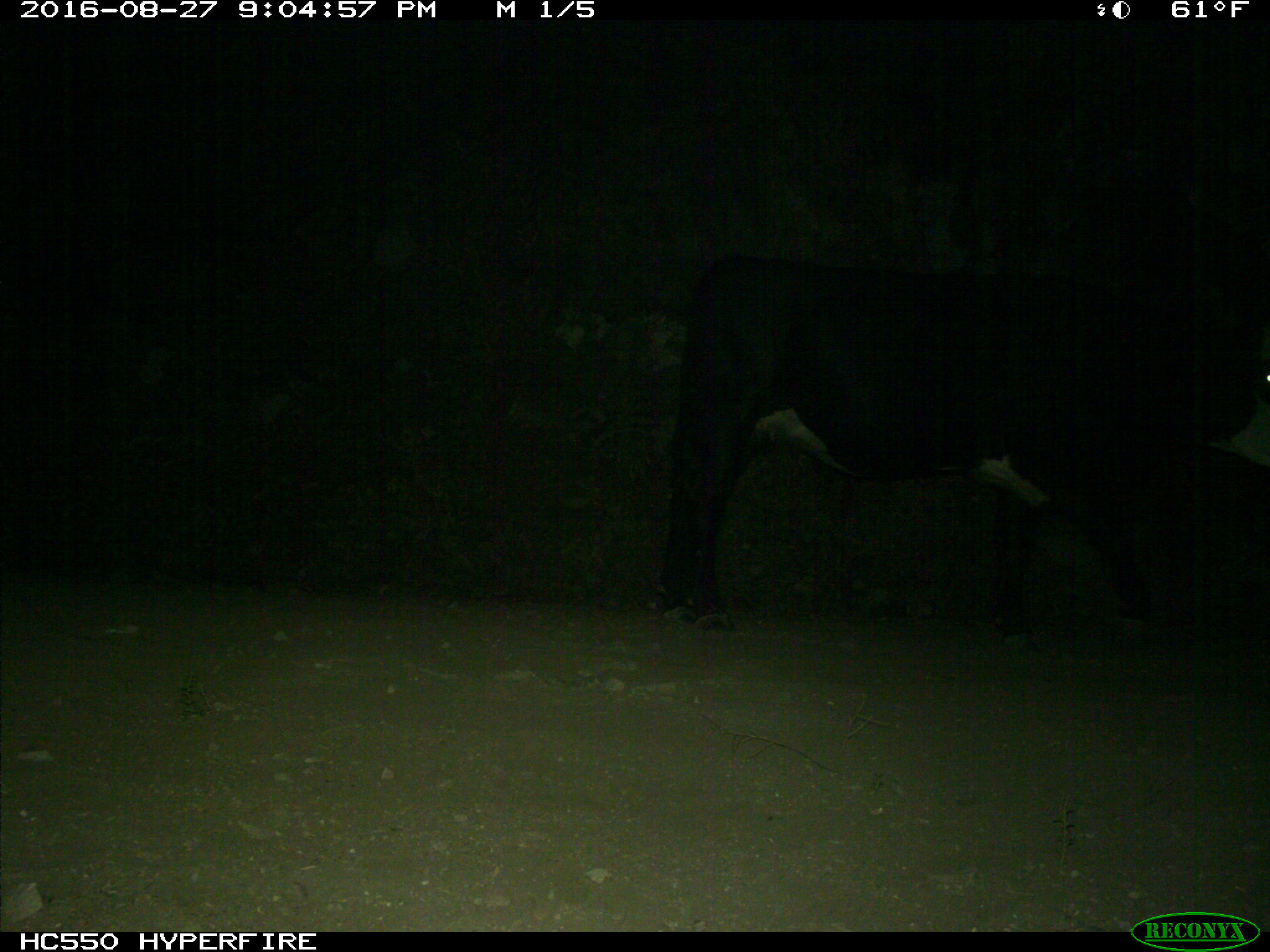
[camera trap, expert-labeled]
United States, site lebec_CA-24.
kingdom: Animalia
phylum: Chordata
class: Mammalia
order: Artiodactyla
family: Bovidae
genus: Bos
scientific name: Bos taurus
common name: domestic cow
Bos taurus (domestic cow).